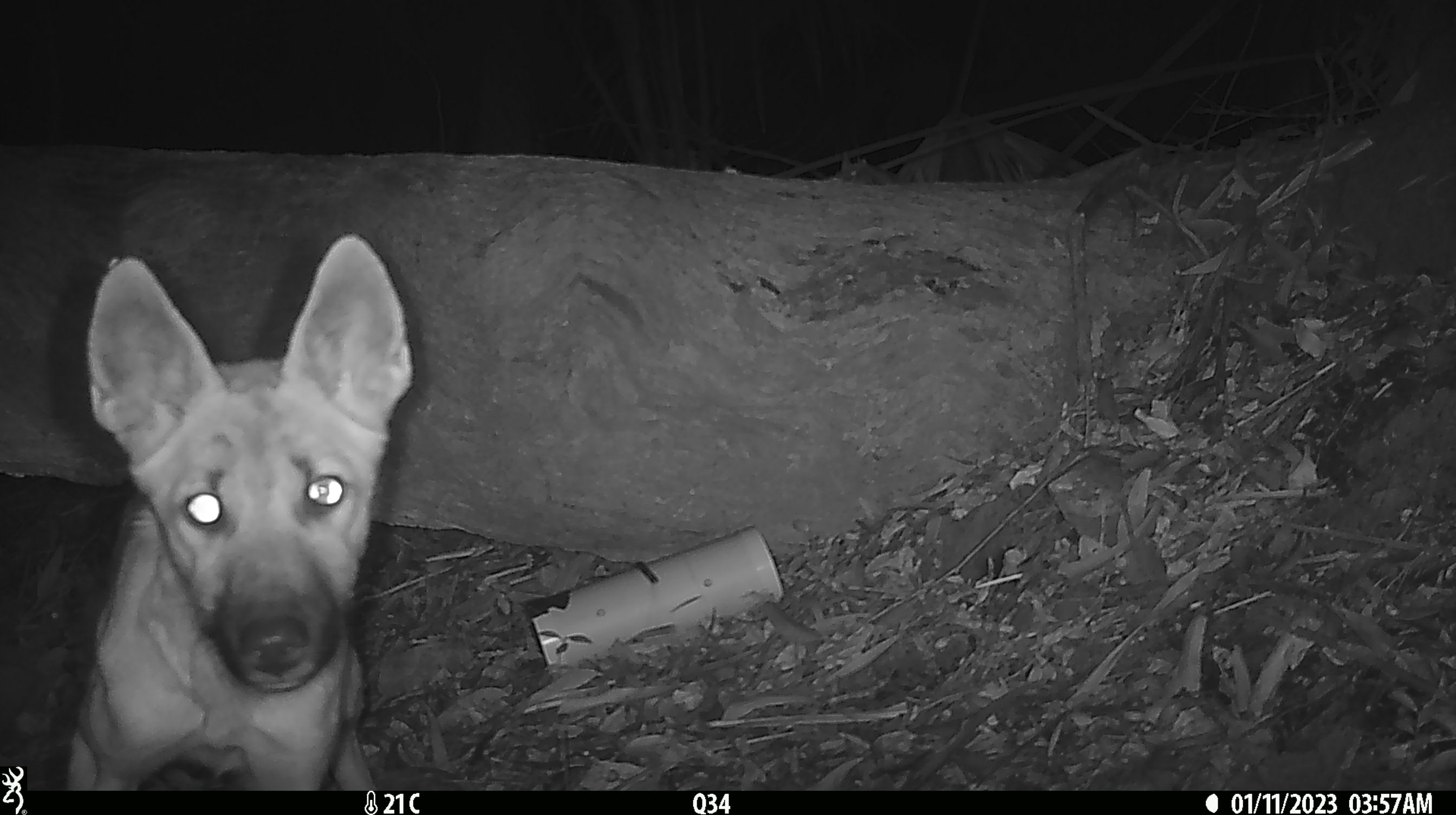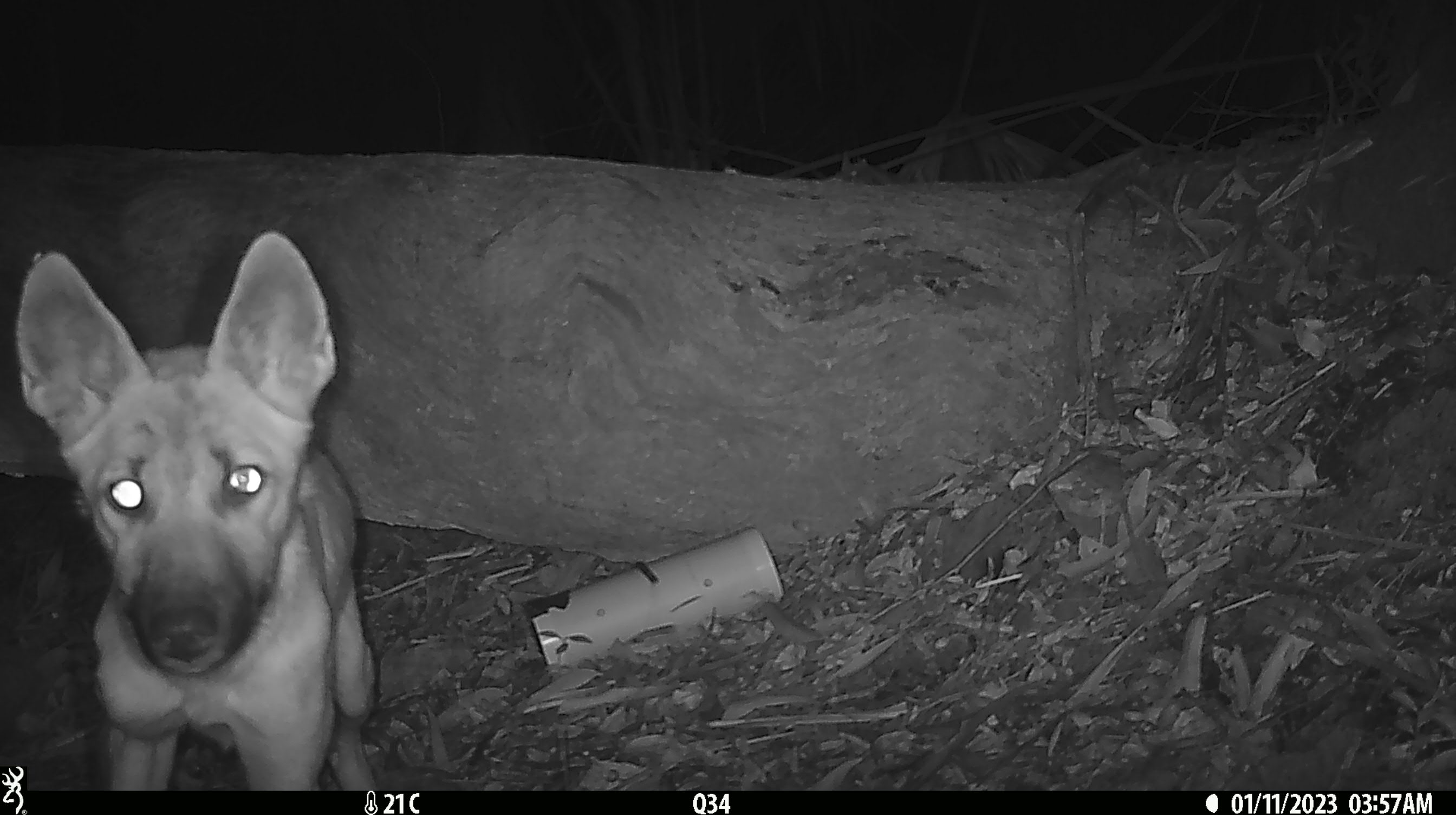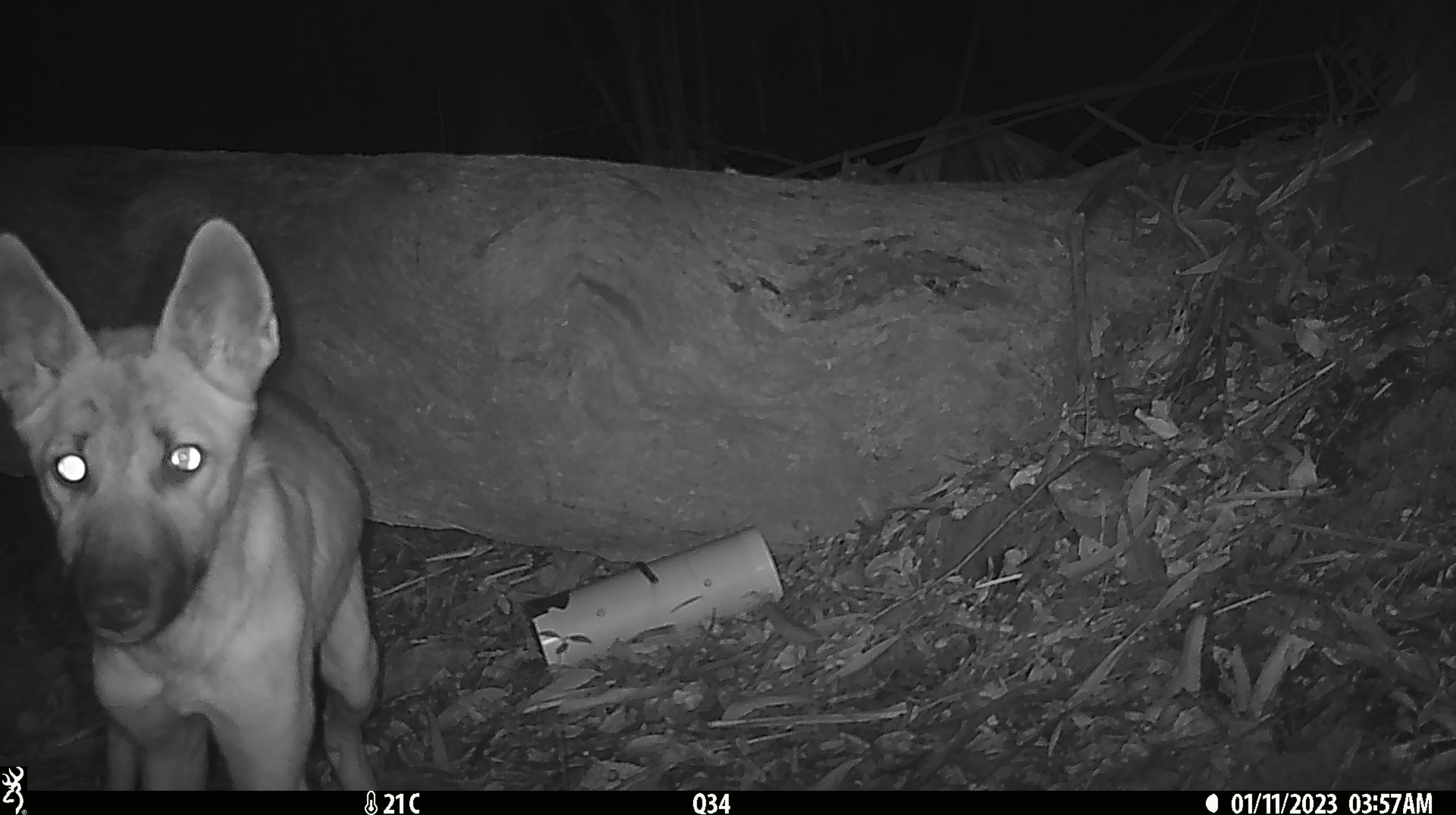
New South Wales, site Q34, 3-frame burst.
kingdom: Animalia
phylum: Chordata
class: Mammalia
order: Carnivora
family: Canidae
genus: Canis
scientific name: Canis familiaris dingo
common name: dingo